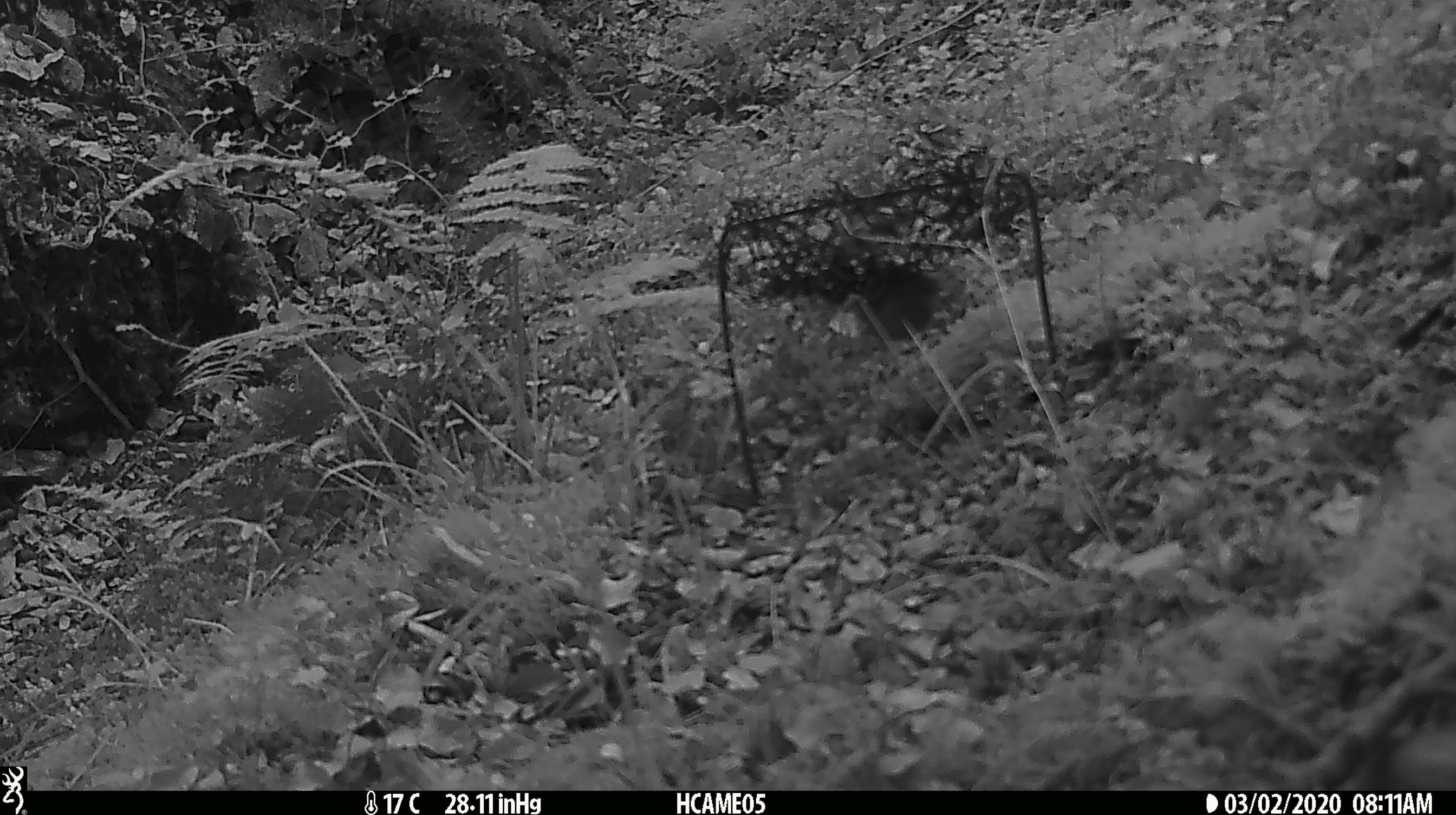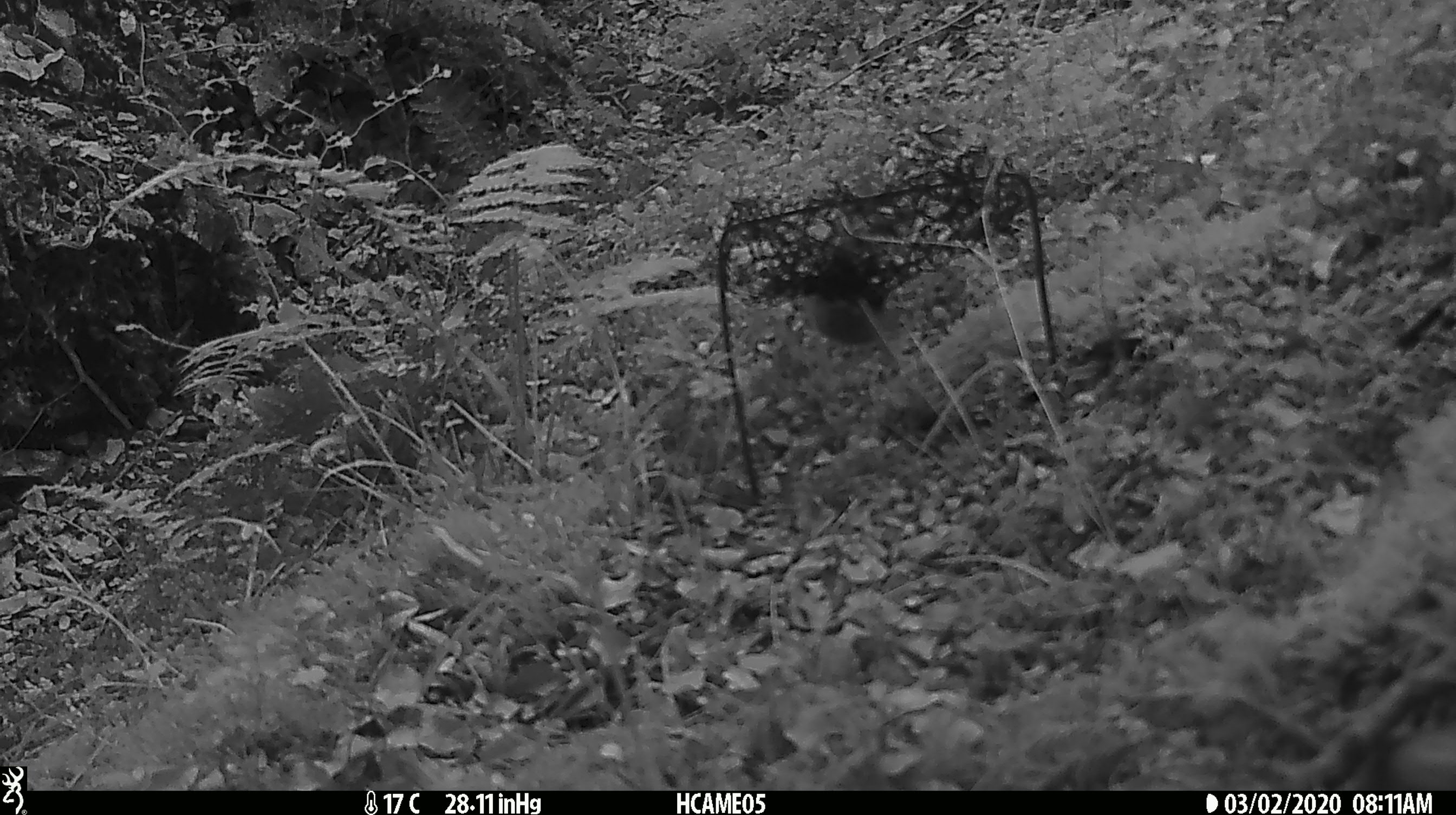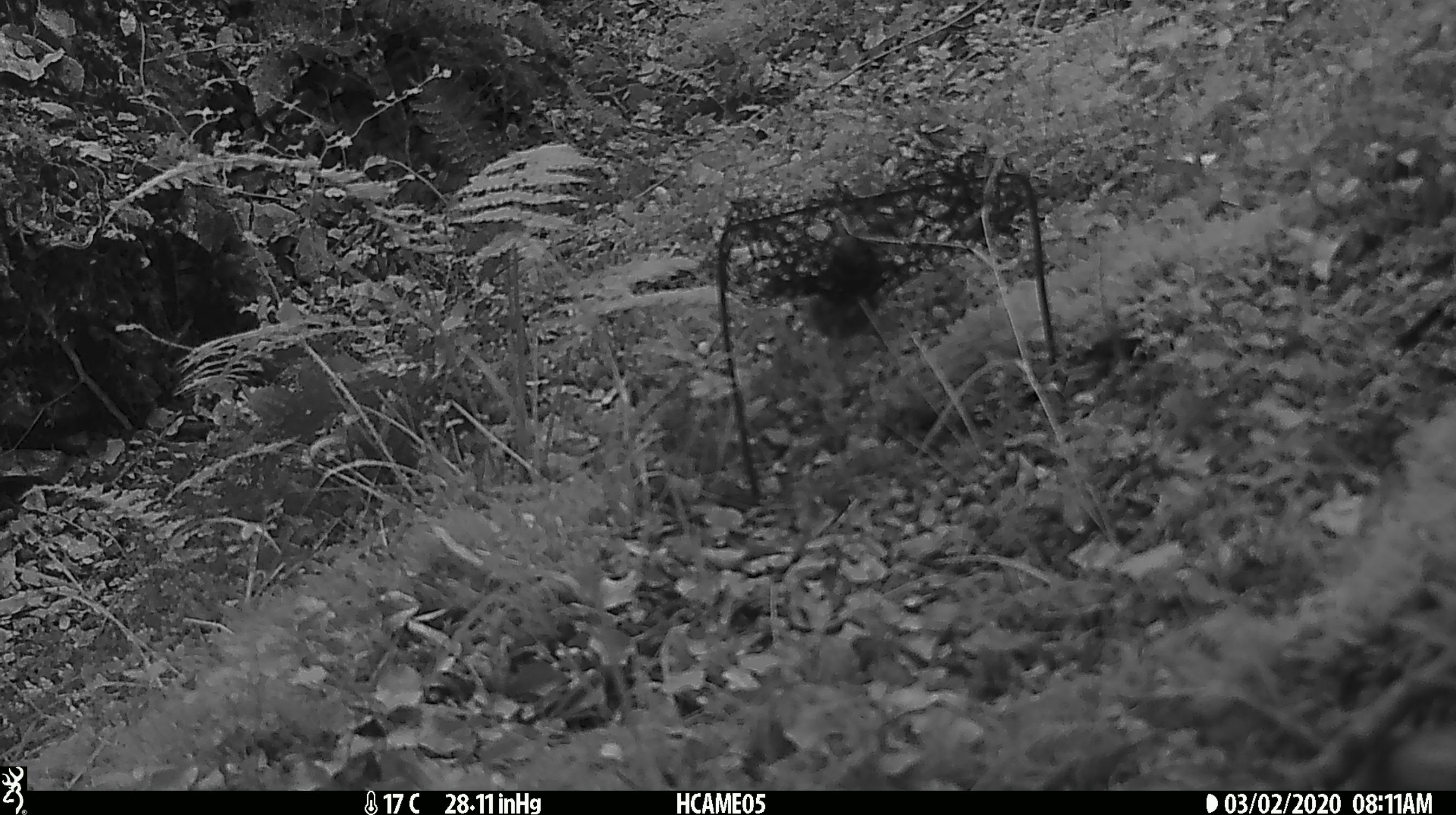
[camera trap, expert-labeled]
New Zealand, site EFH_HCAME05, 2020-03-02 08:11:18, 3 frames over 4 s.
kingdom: Animalia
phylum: Chordata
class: Mammalia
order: Rodentia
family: Muridae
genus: Mus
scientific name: Mus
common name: mouse